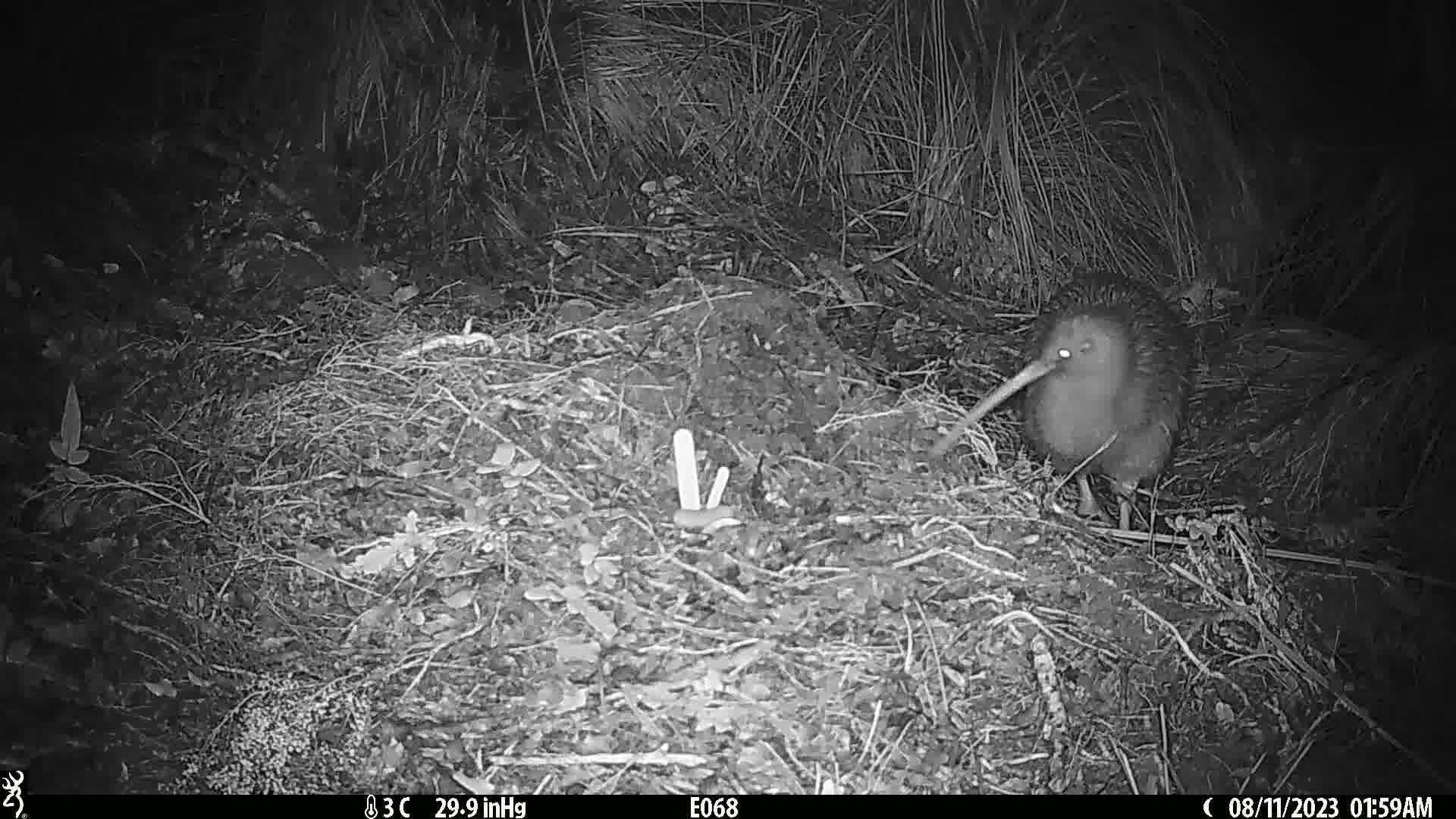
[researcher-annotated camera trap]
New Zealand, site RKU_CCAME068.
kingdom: Animalia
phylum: Chordata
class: Aves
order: Apterygiformes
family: Apterygidae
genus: Apteryx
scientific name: Apteryx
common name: kiwi